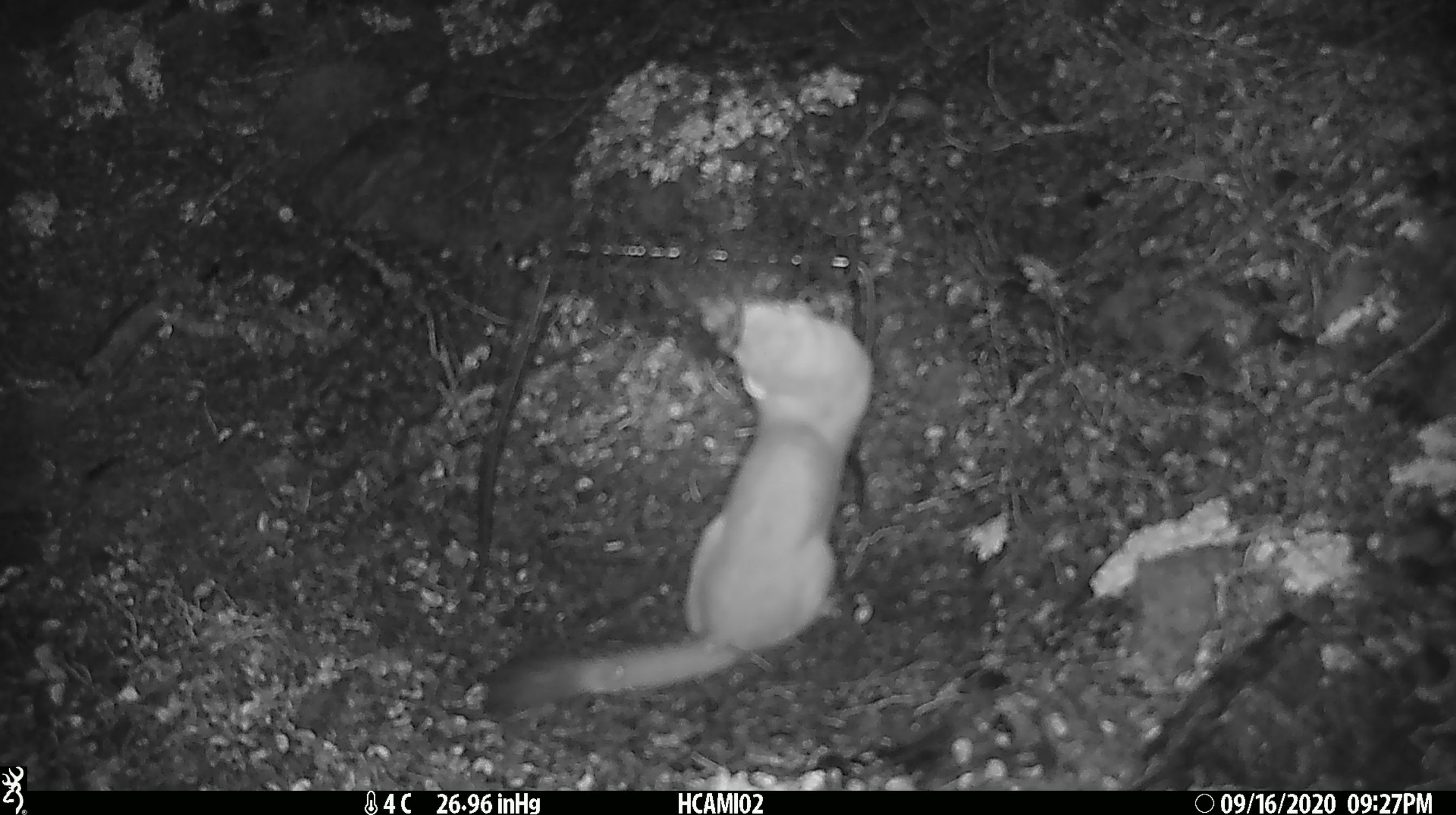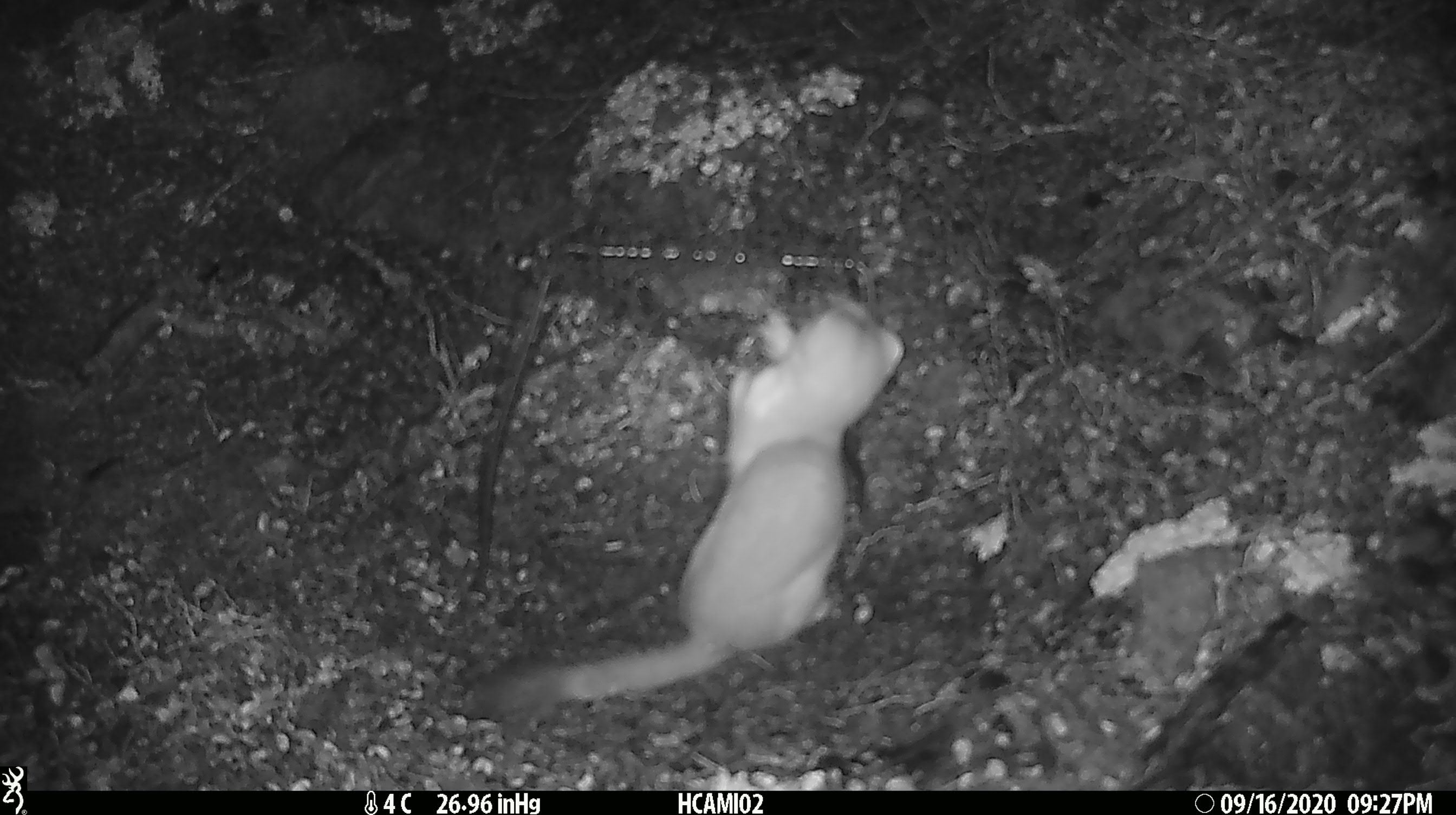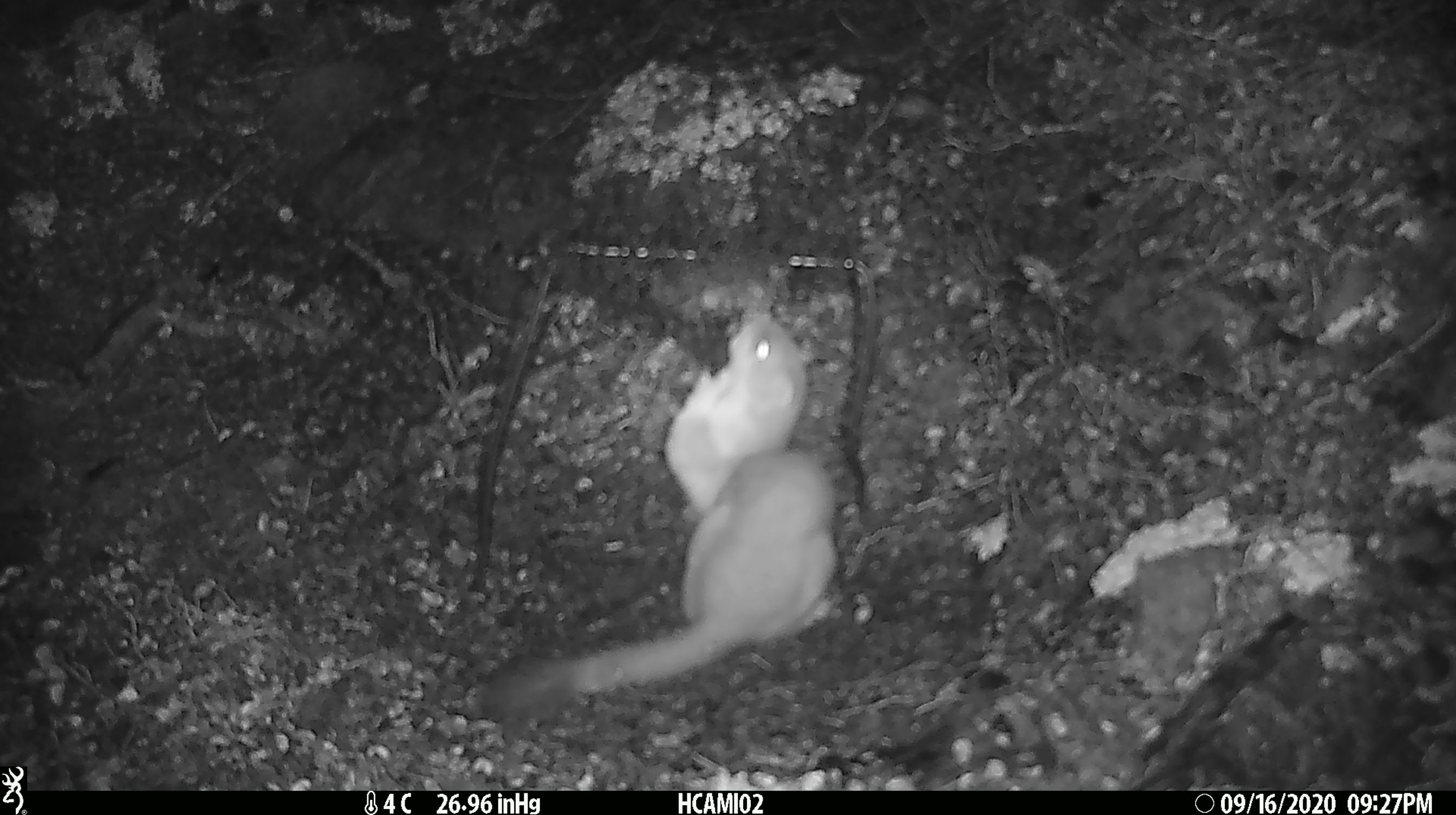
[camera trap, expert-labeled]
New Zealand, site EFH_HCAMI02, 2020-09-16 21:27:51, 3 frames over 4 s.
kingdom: Animalia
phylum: Chordata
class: Mammalia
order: Carnivora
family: Mustelidae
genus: Mustela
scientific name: Mustela erminea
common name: stoat